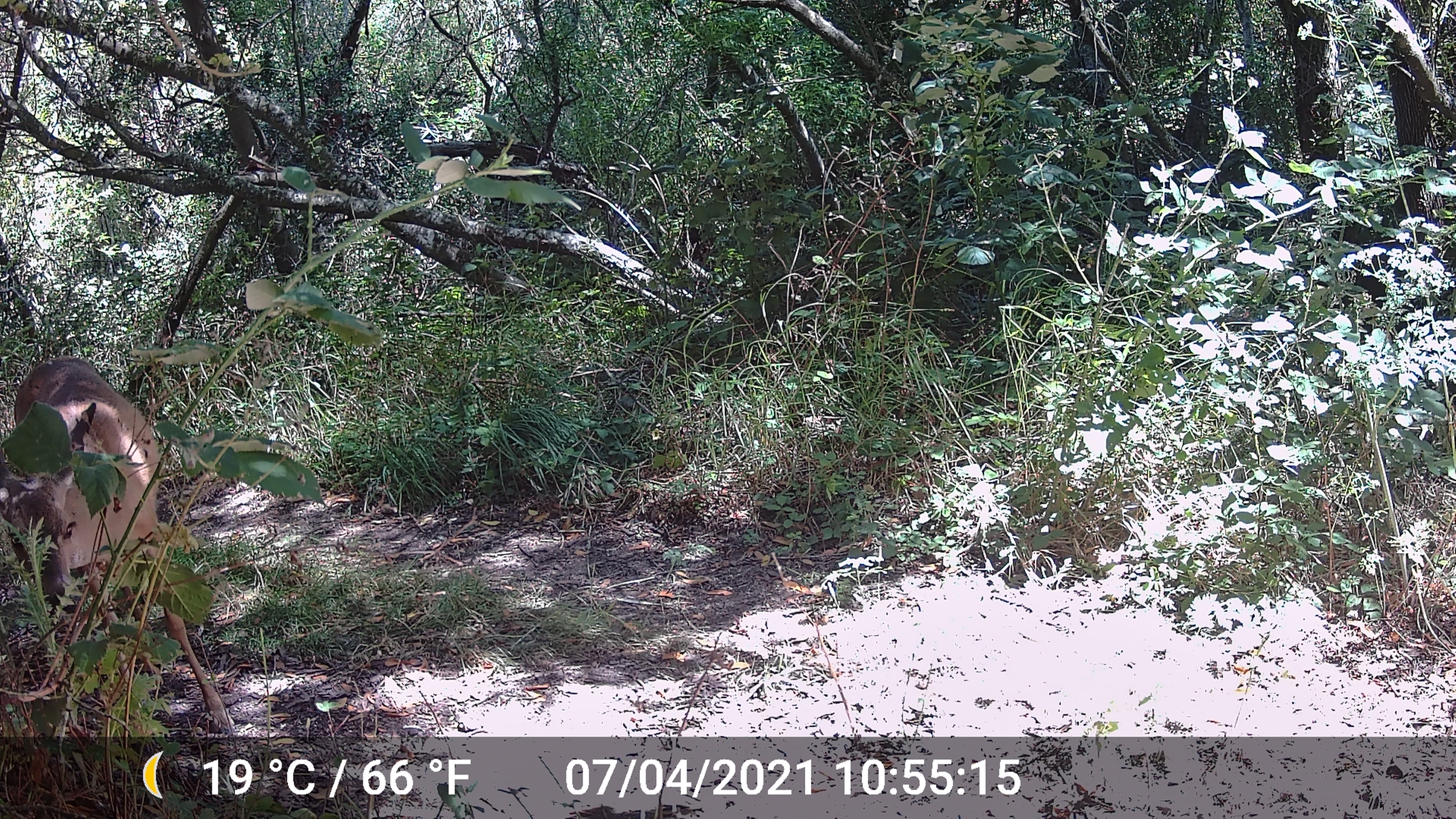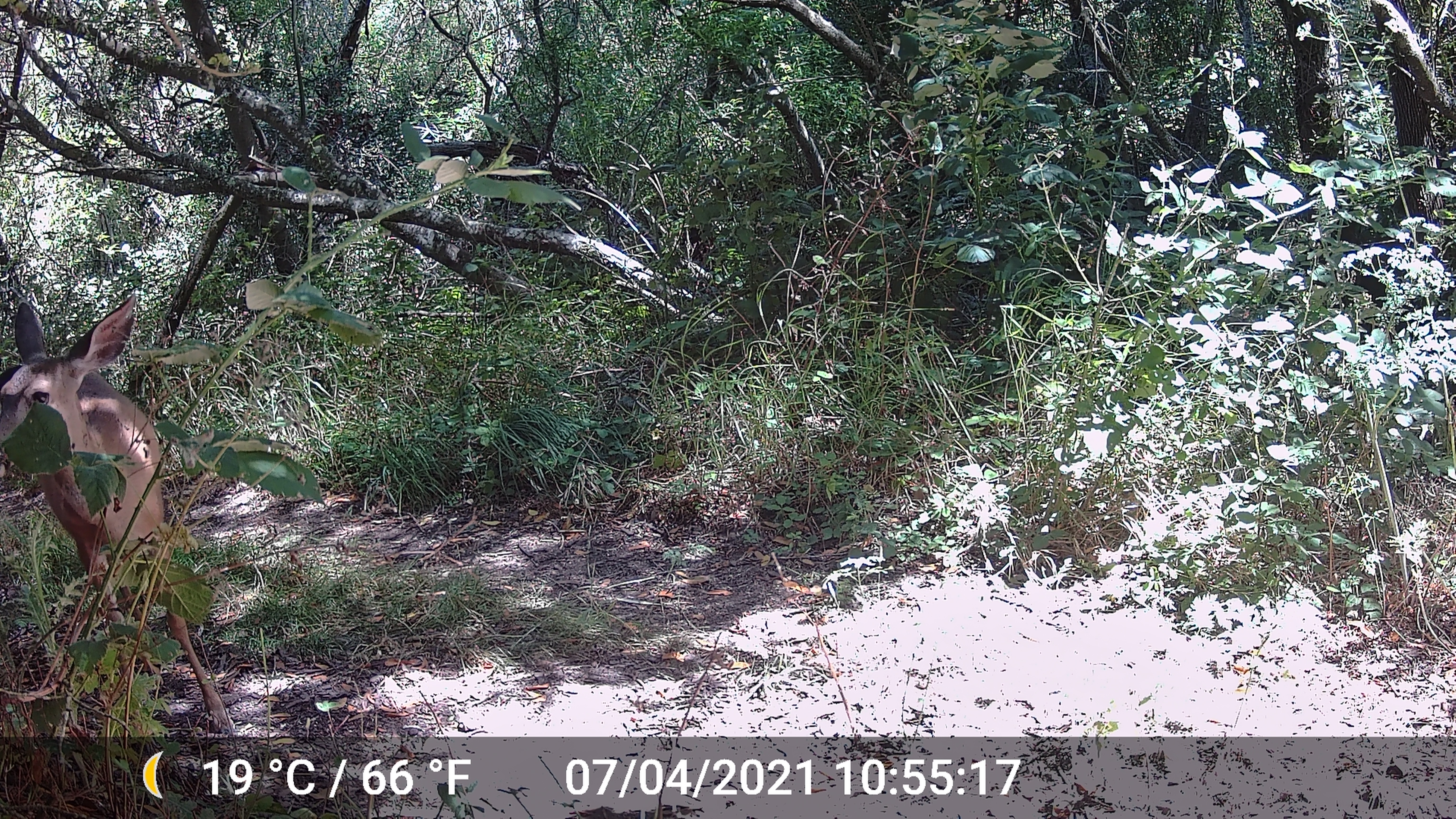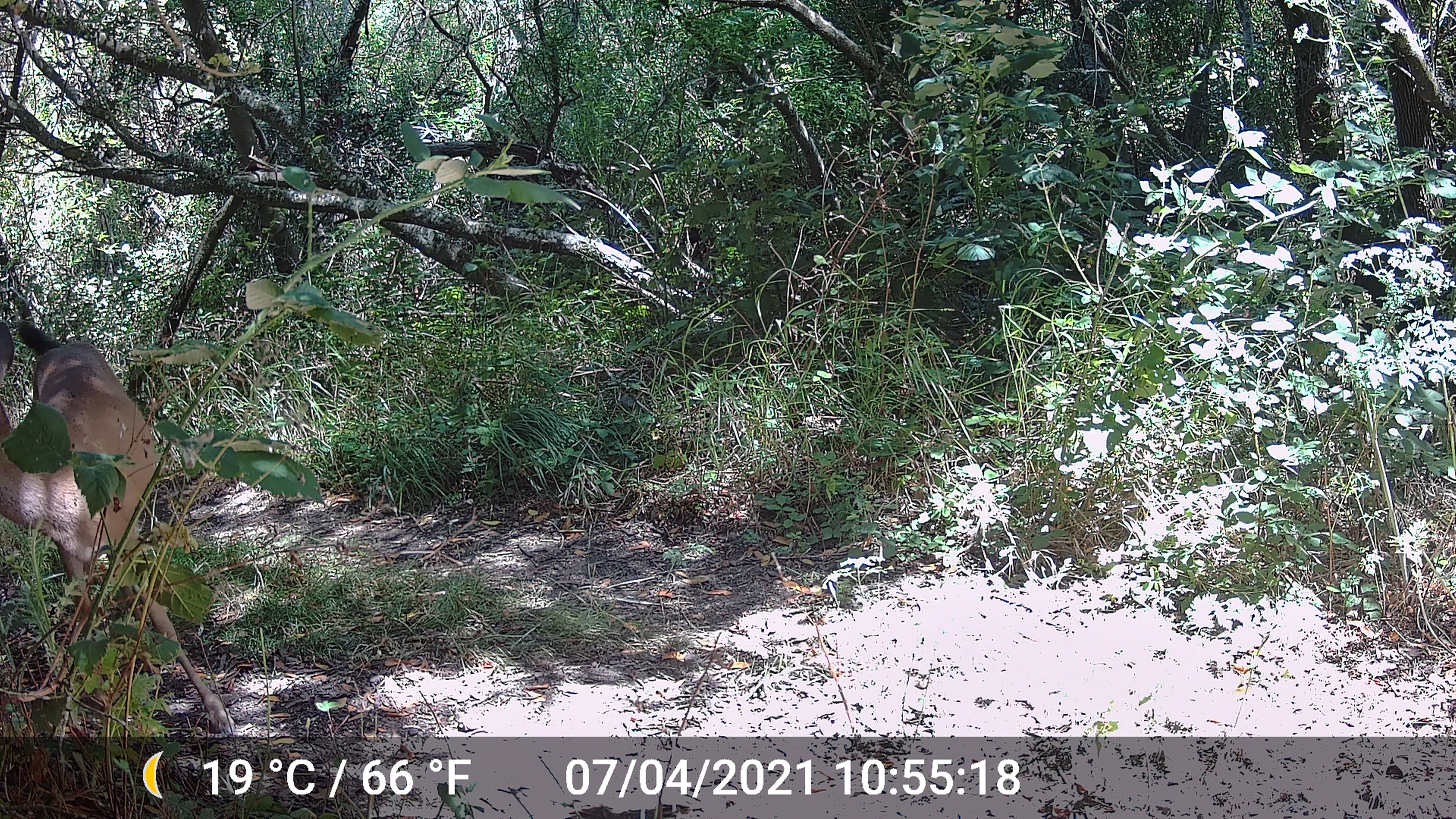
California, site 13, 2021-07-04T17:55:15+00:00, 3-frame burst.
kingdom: Animalia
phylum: Chordata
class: Mammalia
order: Artiodactyla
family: Cervidae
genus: Odocoileus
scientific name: Odocoileus hemionus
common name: mule deer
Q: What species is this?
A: Mule deer (Odocoileus hemionus).